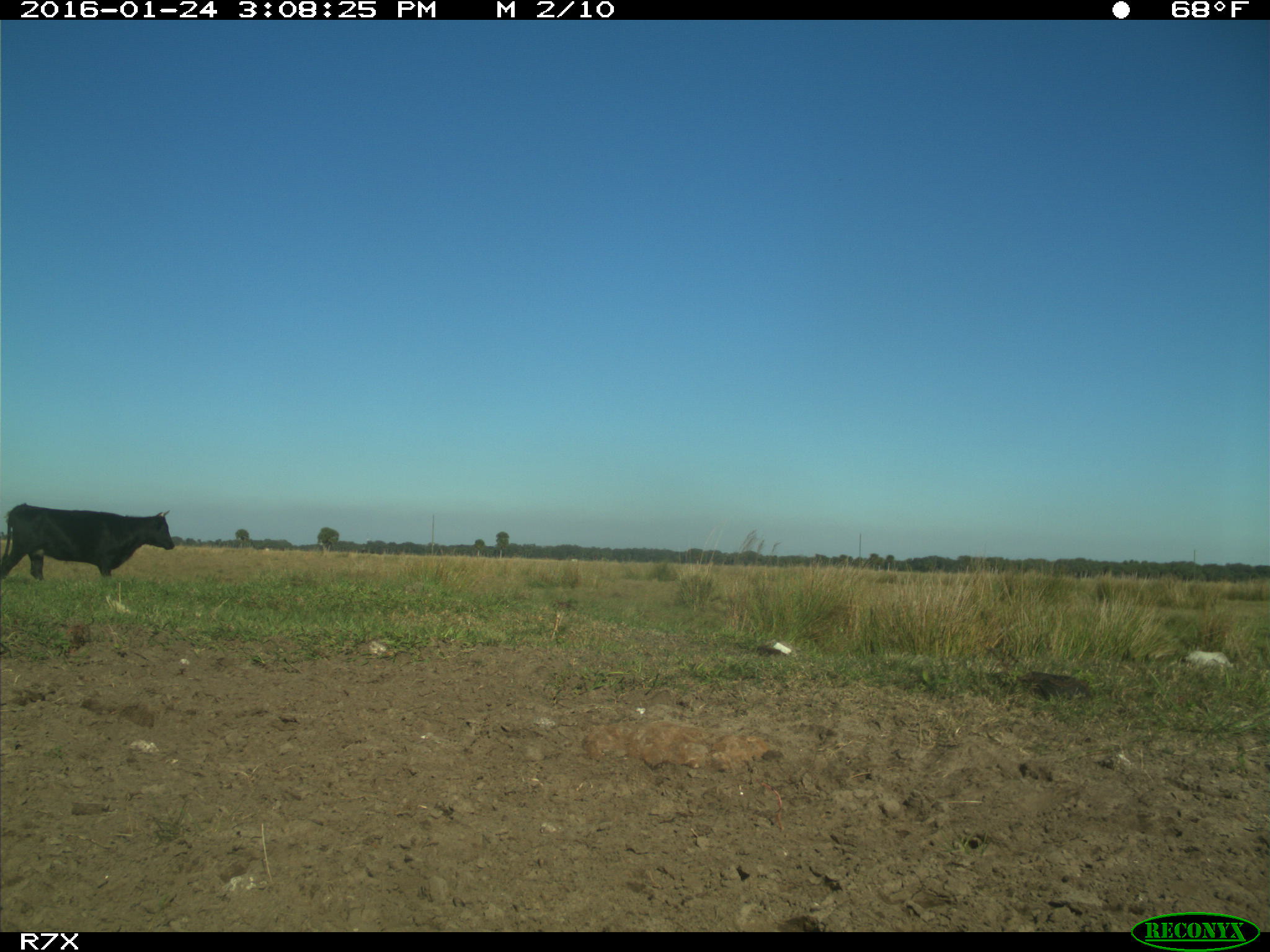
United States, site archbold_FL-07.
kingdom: Animalia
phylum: Chordata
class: Mammalia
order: Artiodactyla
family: Bovidae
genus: Bos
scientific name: Bos taurus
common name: domestic cow